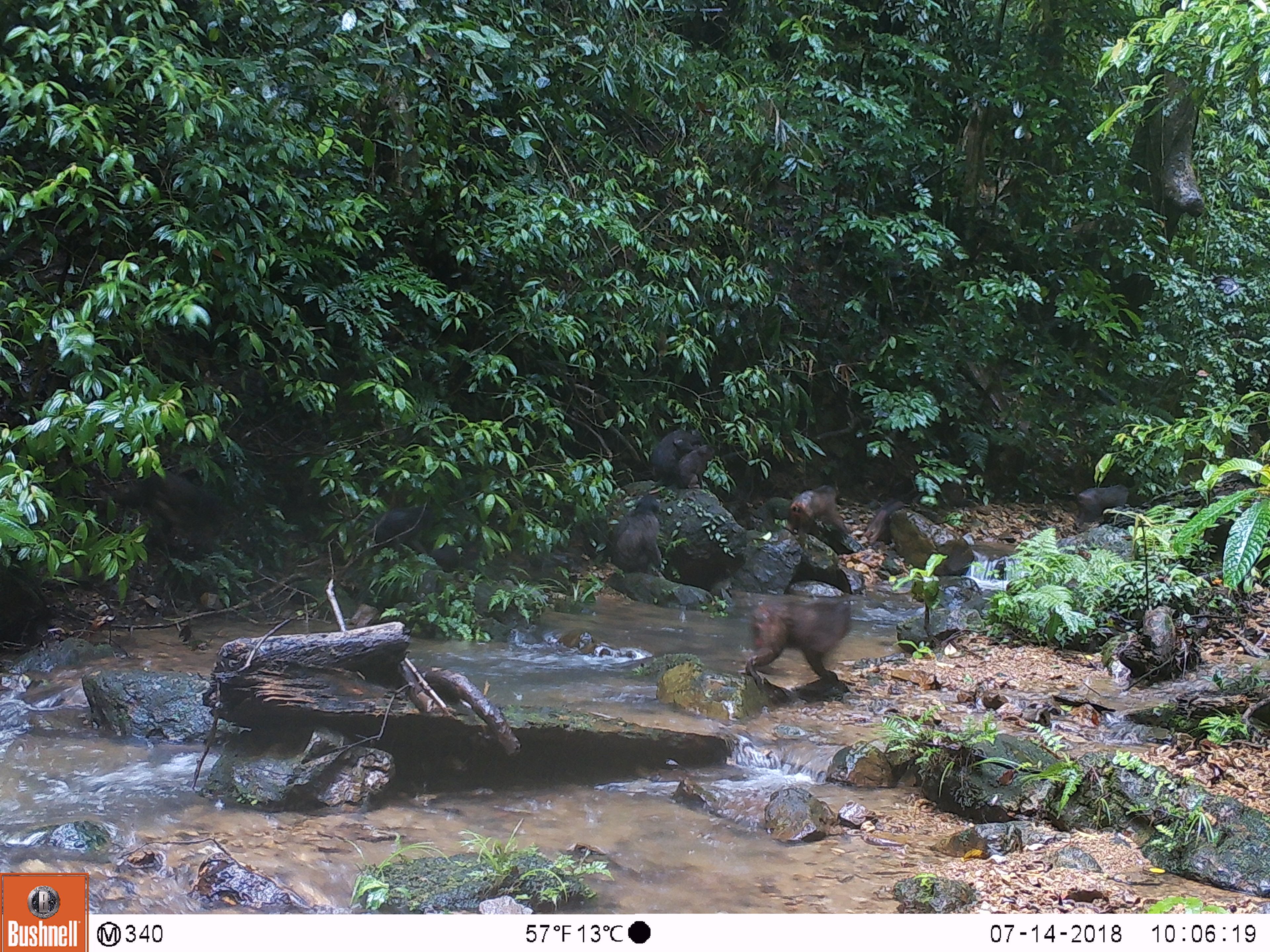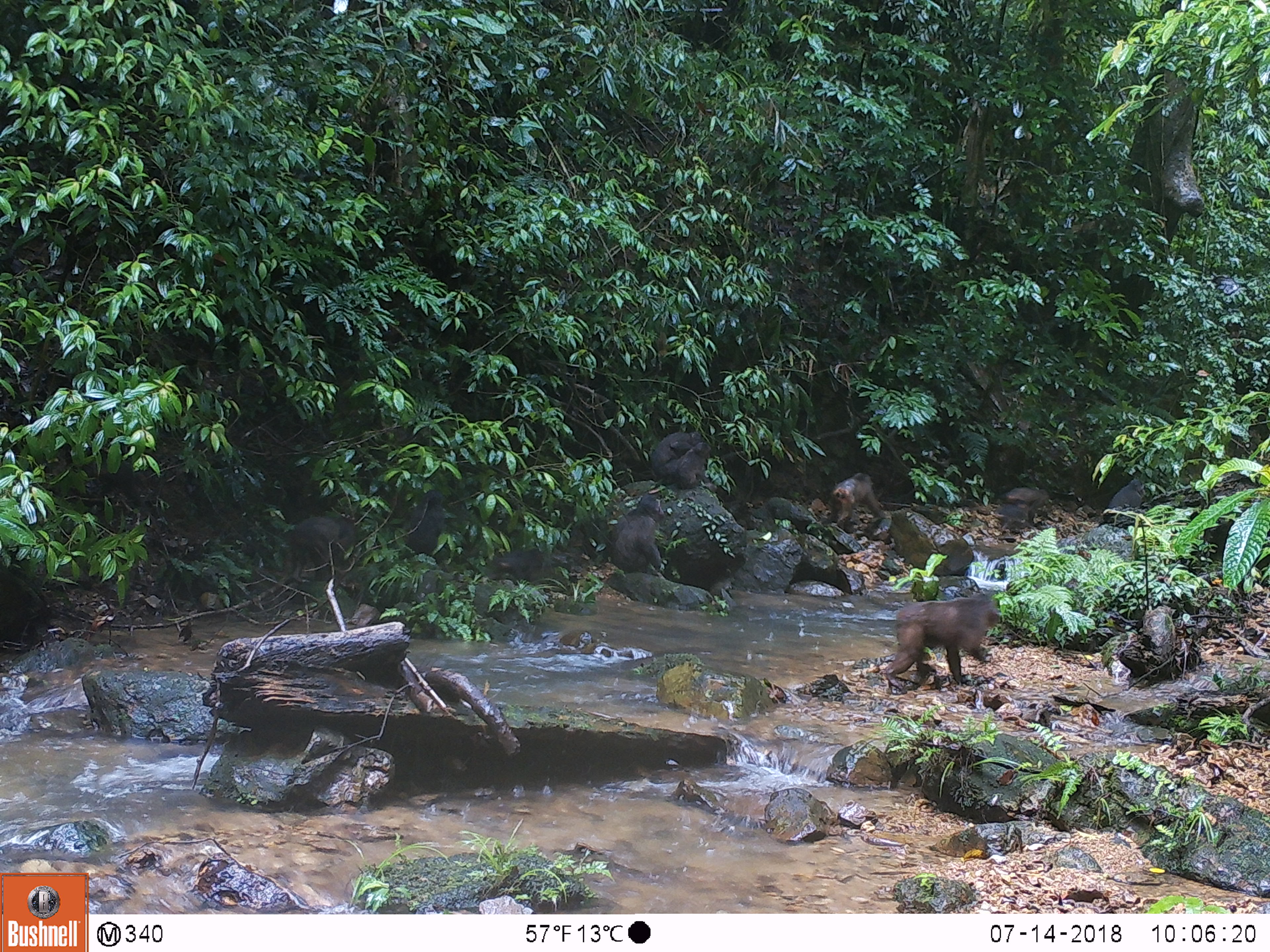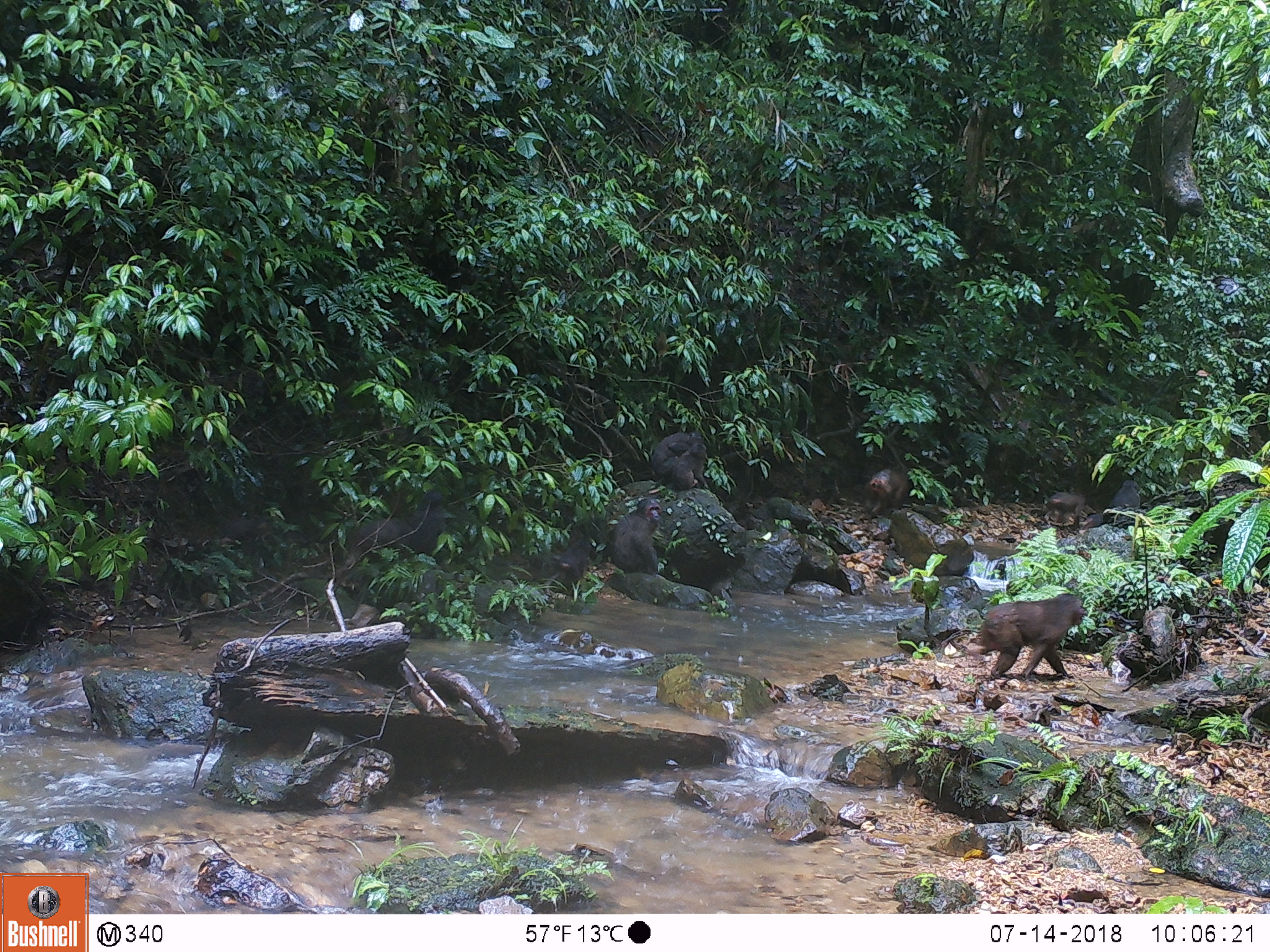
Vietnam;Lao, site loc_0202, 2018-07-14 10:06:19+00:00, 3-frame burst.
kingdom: Animalia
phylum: Chordata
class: Mammalia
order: Primates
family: Cercopithecidae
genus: Macaca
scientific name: Macaca arctoides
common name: stump-tailed macaque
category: stump tailed macaque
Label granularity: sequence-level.